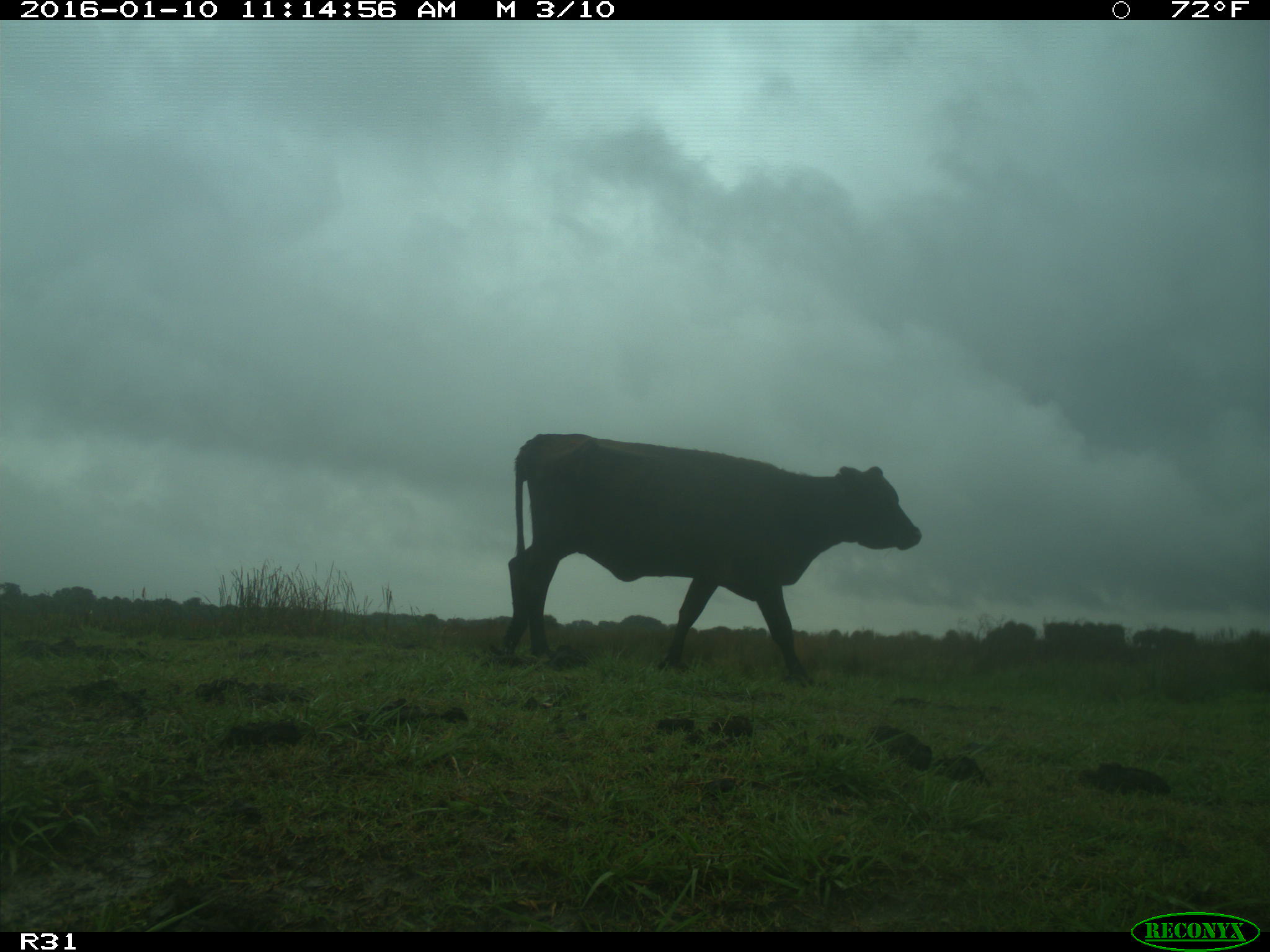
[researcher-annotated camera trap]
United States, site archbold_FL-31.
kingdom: Animalia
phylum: Chordata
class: Mammalia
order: Artiodactyla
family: Bovidae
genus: Bos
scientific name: Bos taurus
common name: domestic cow